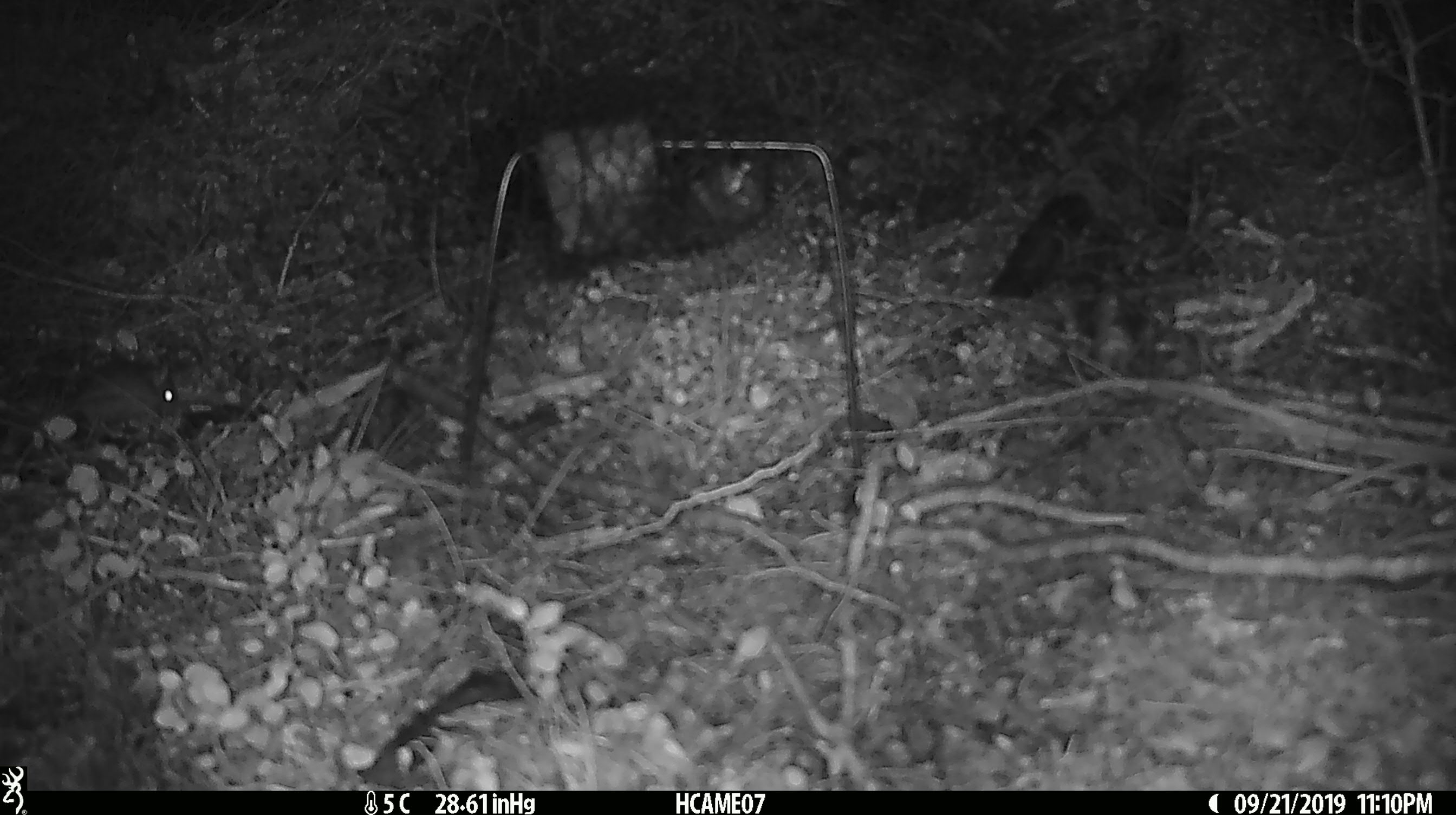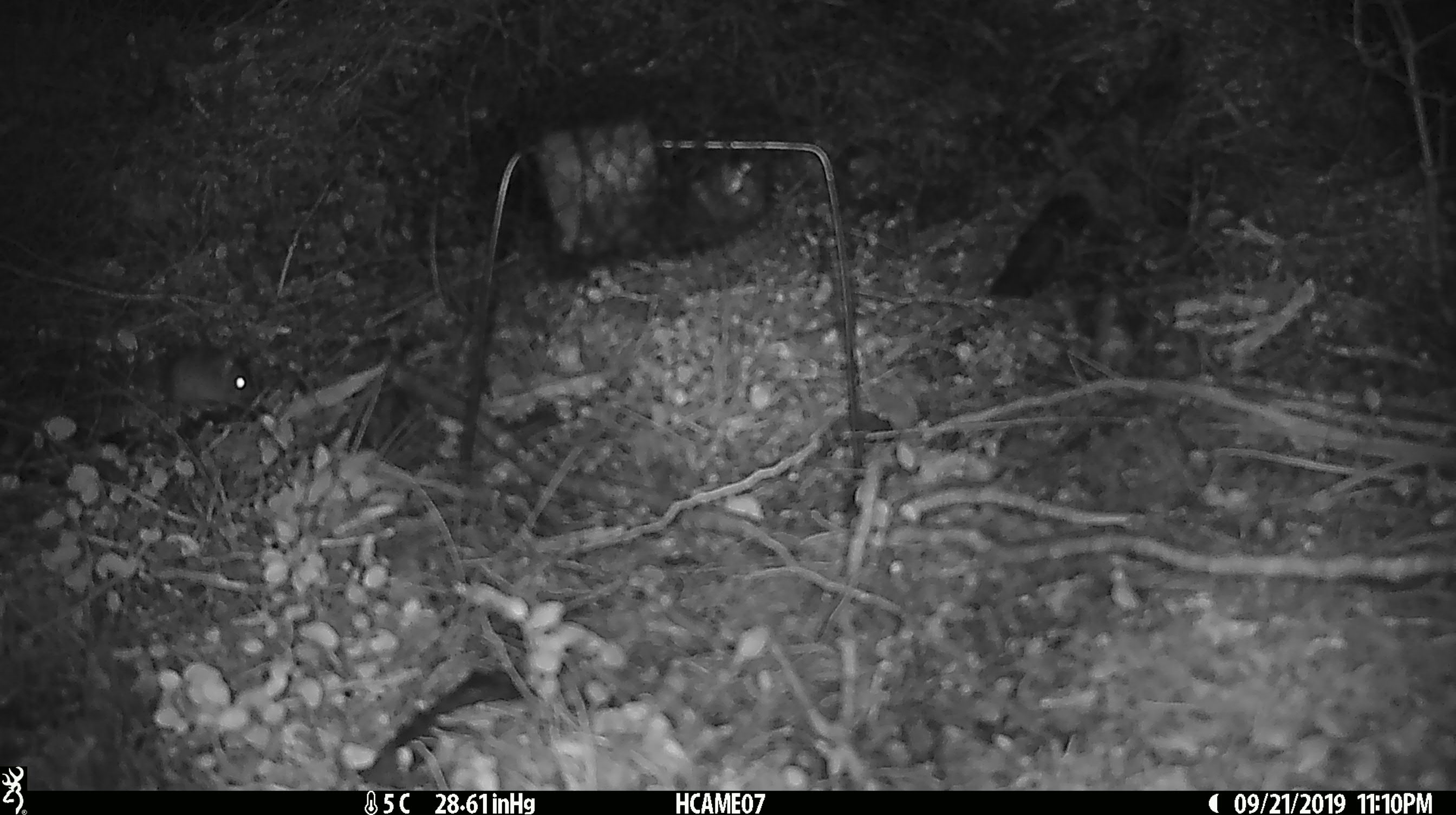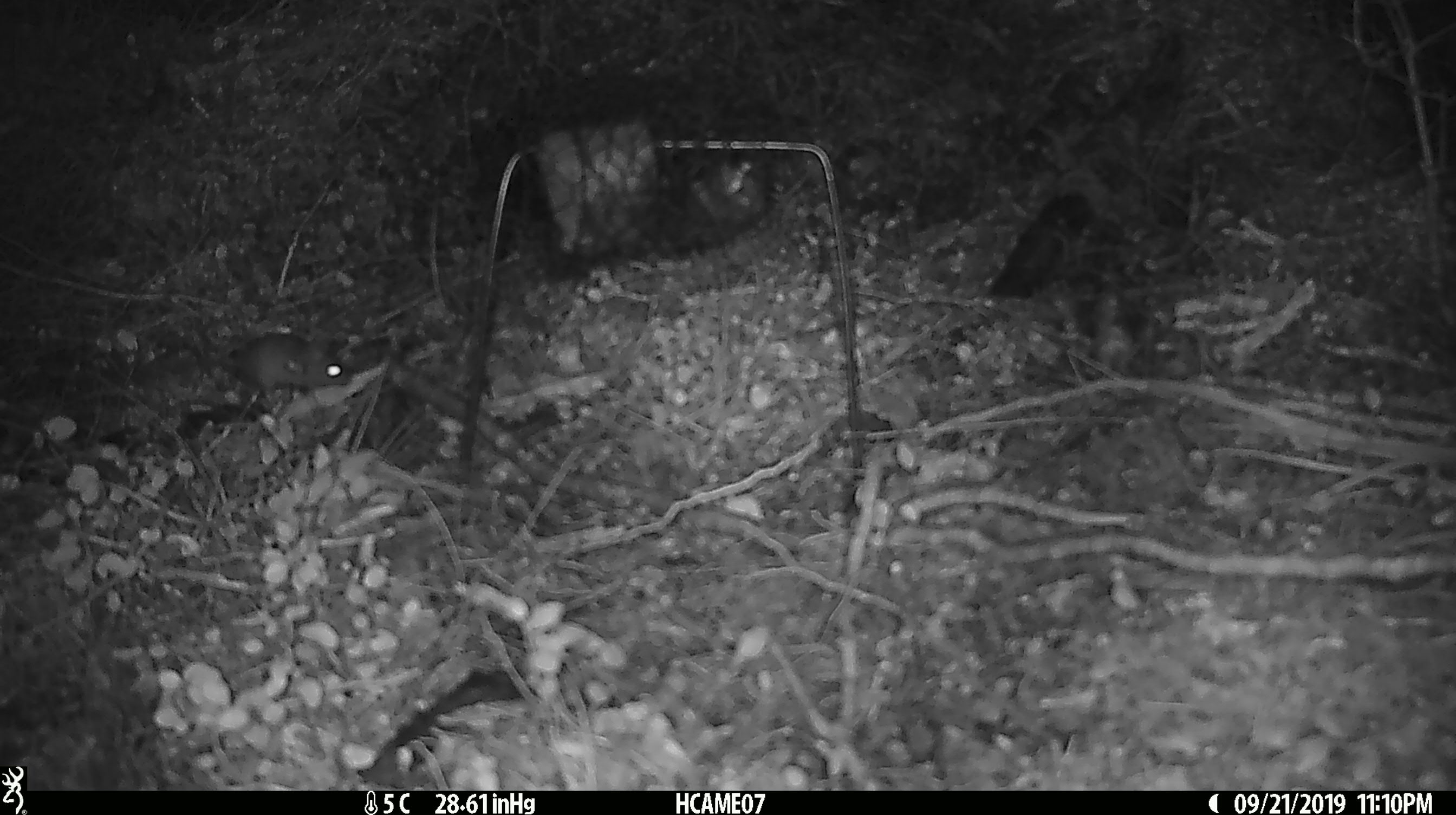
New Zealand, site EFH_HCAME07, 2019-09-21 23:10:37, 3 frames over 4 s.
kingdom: Animalia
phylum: Chordata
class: Mammalia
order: Rodentia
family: Muridae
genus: Mus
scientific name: Mus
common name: mouse